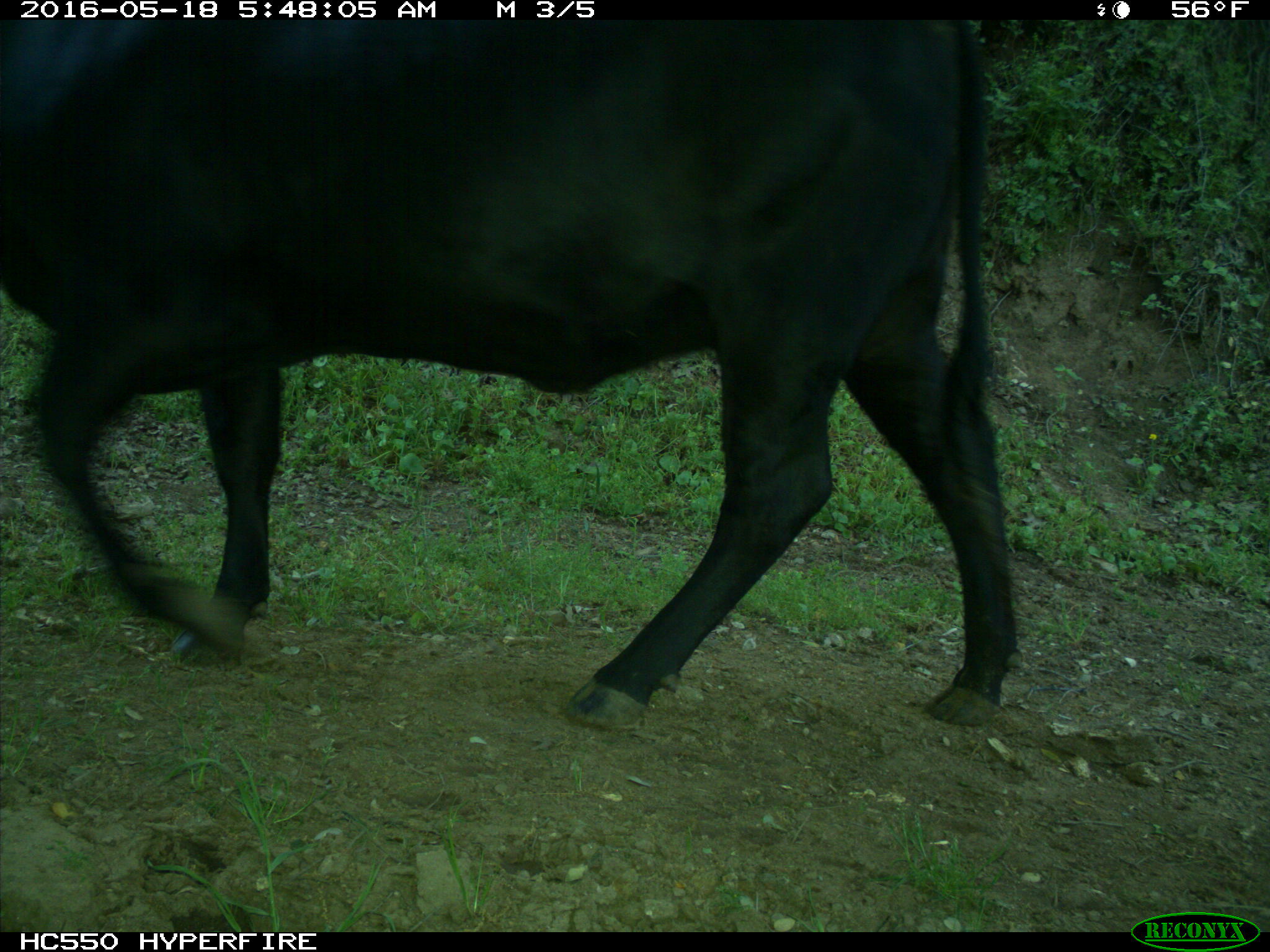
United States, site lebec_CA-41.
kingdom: Animalia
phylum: Chordata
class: Mammalia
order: Artiodactyla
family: Bovidae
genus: Bos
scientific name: Bos taurus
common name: domestic cow